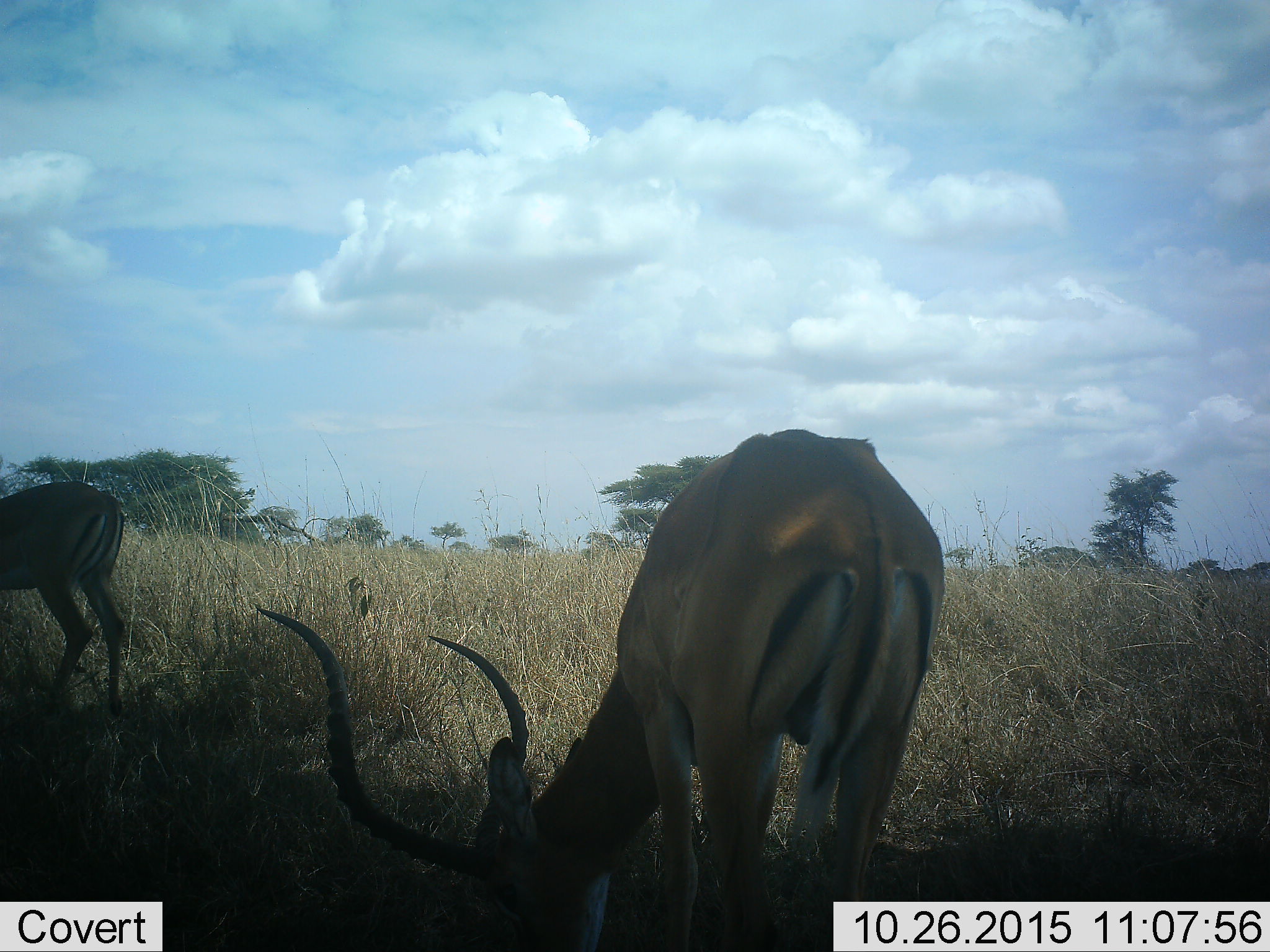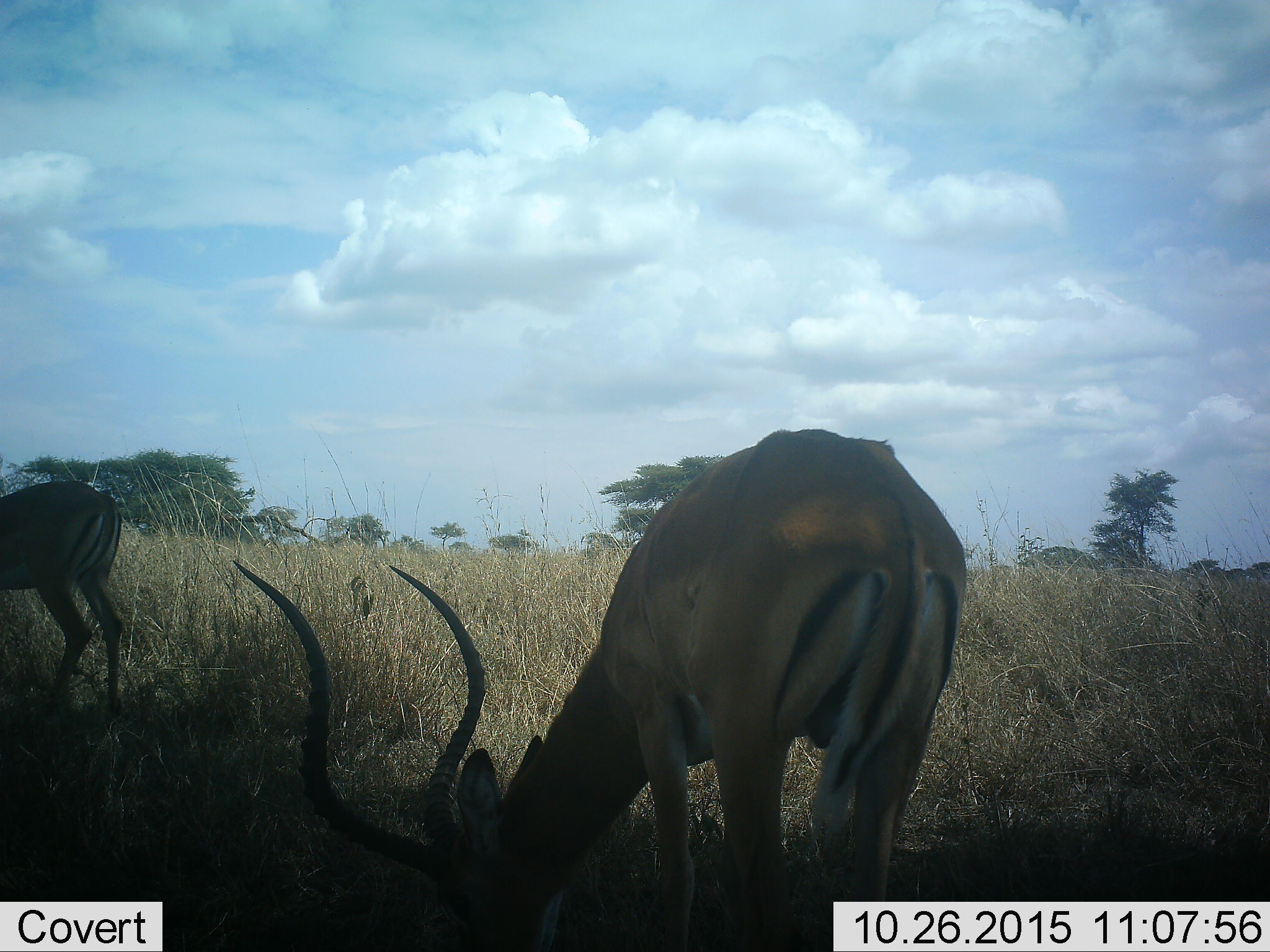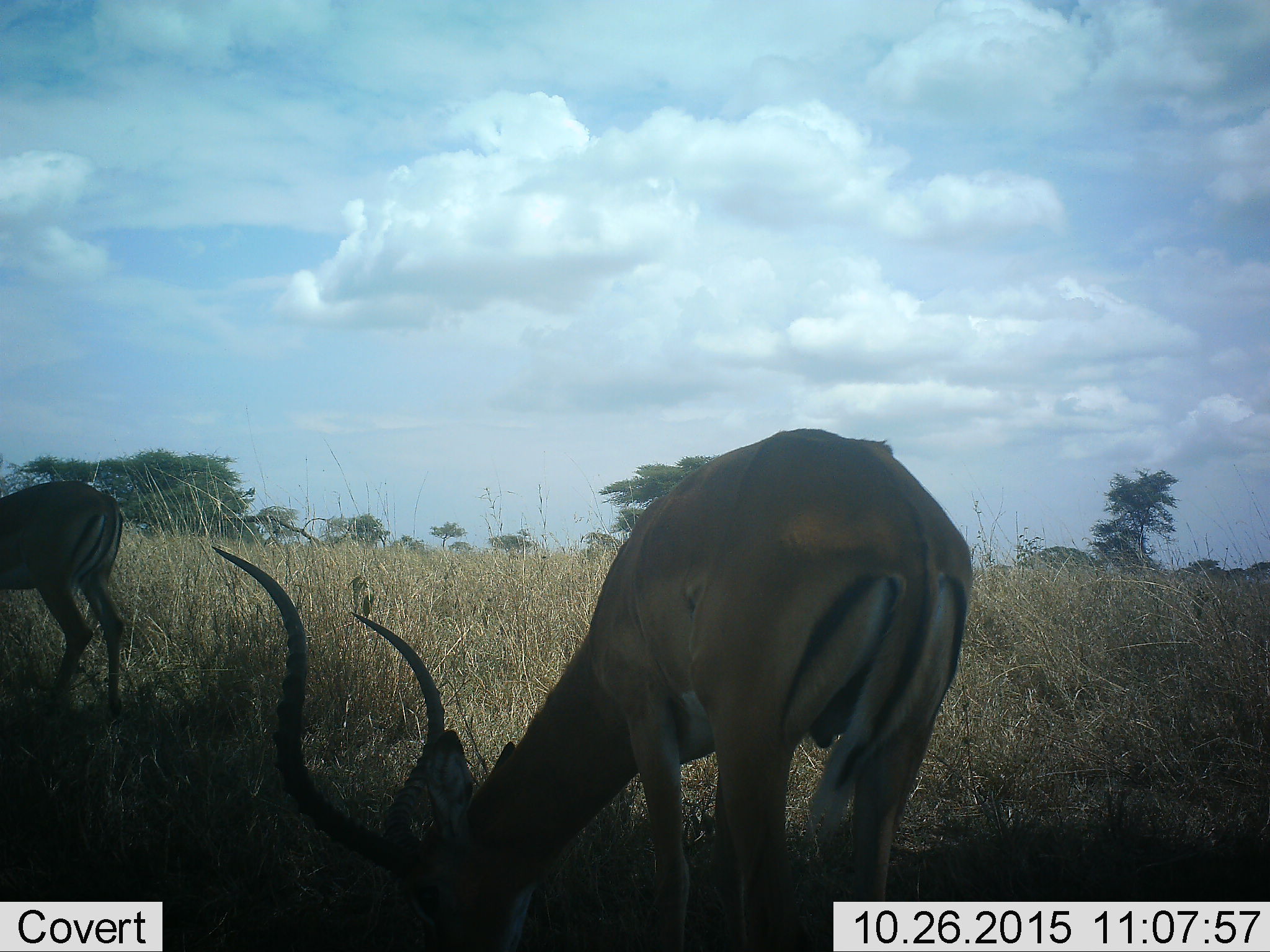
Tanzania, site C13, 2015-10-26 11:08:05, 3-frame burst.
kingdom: Animalia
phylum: Chordata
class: Mammalia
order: Artiodactyla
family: Bovidae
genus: Aepyceros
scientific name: Aepyceros melampus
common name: impala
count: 2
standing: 22%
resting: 0%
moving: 0%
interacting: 0%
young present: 0%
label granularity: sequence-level